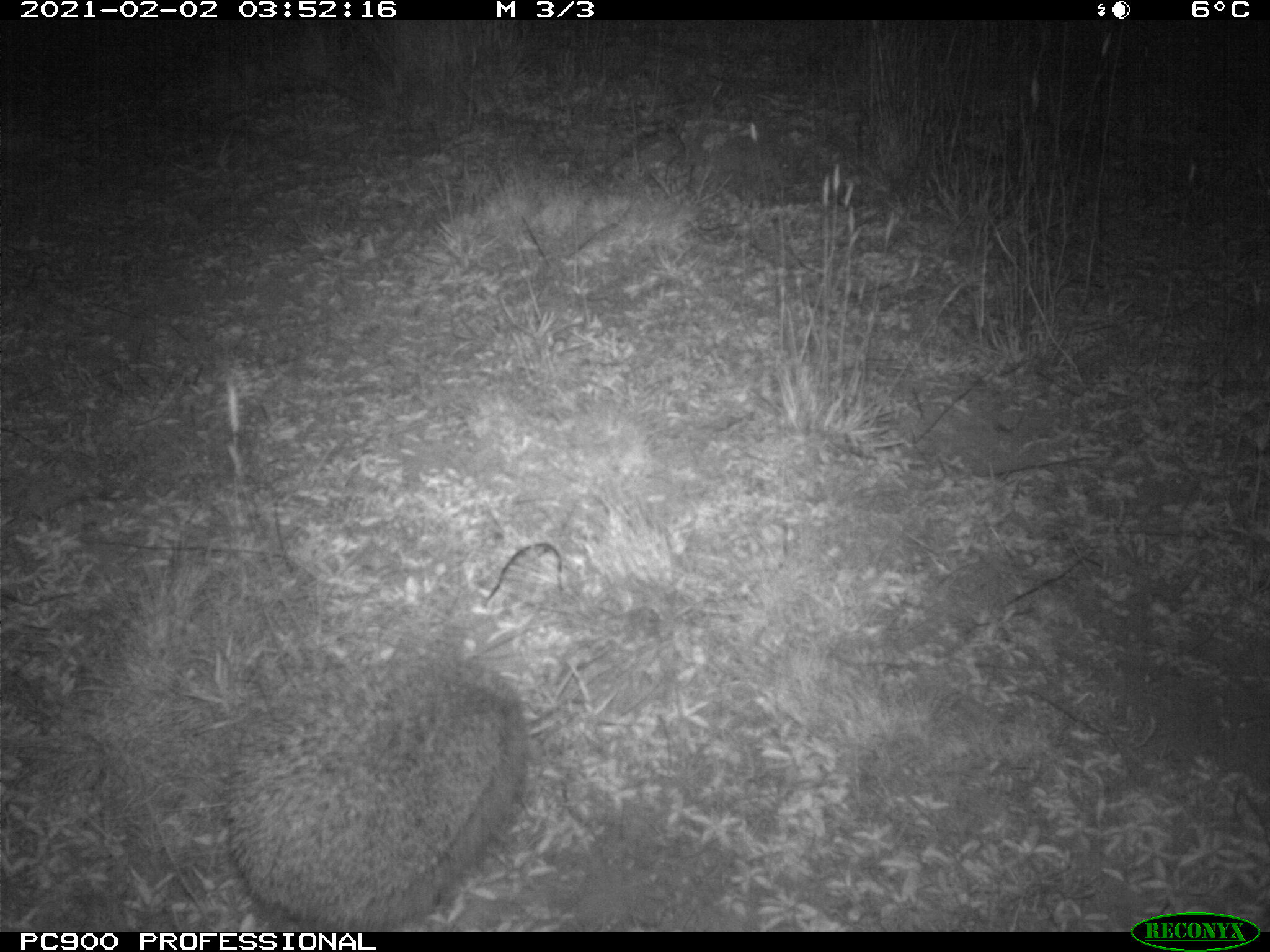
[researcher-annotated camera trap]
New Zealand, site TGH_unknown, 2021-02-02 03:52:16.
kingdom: Animalia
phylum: Chordata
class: Mammalia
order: Eulipotyphla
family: Erinaceidae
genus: Erinaceus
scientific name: Erinaceus europaeus europaeus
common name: european hedgehog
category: hedgehog